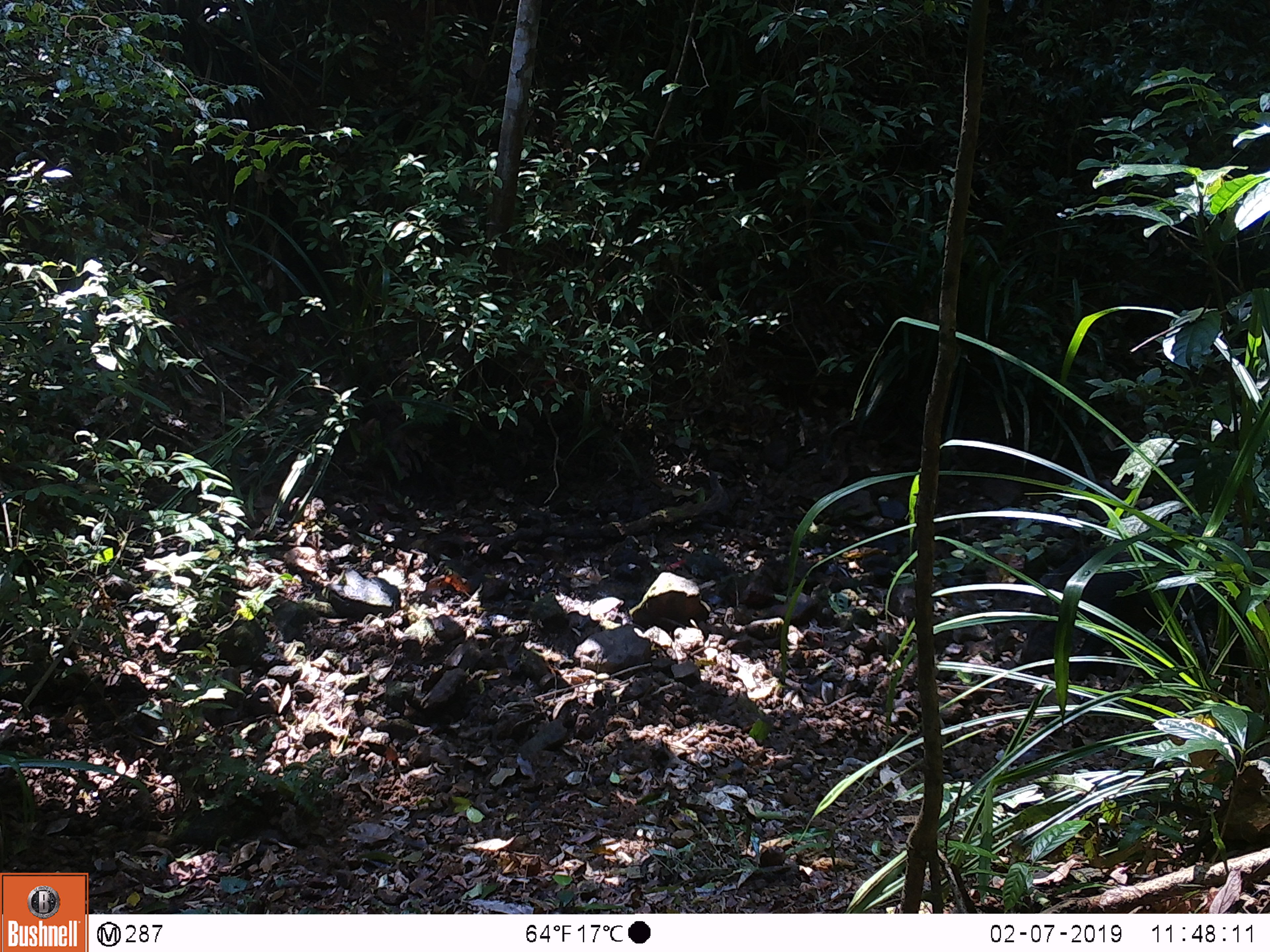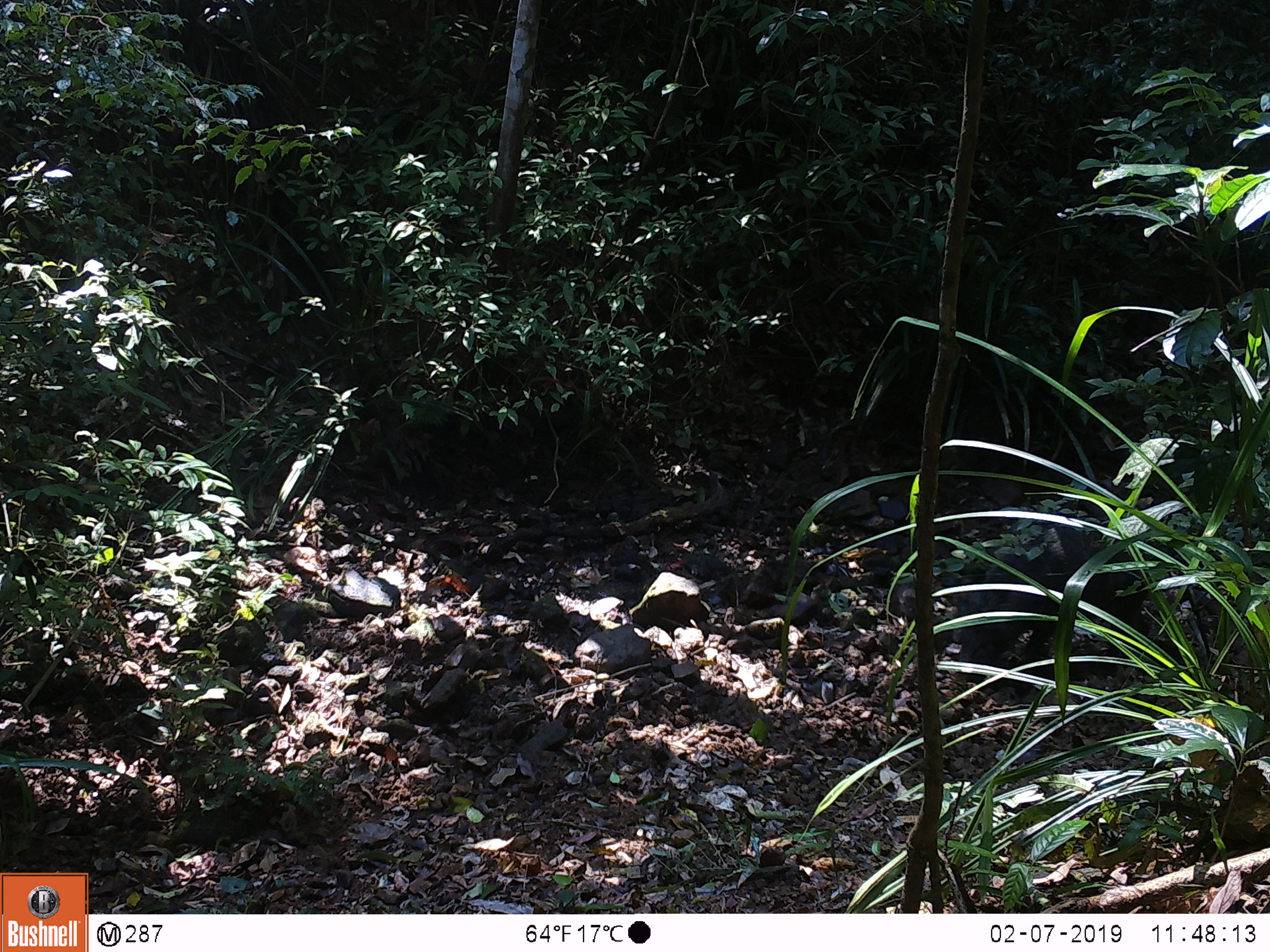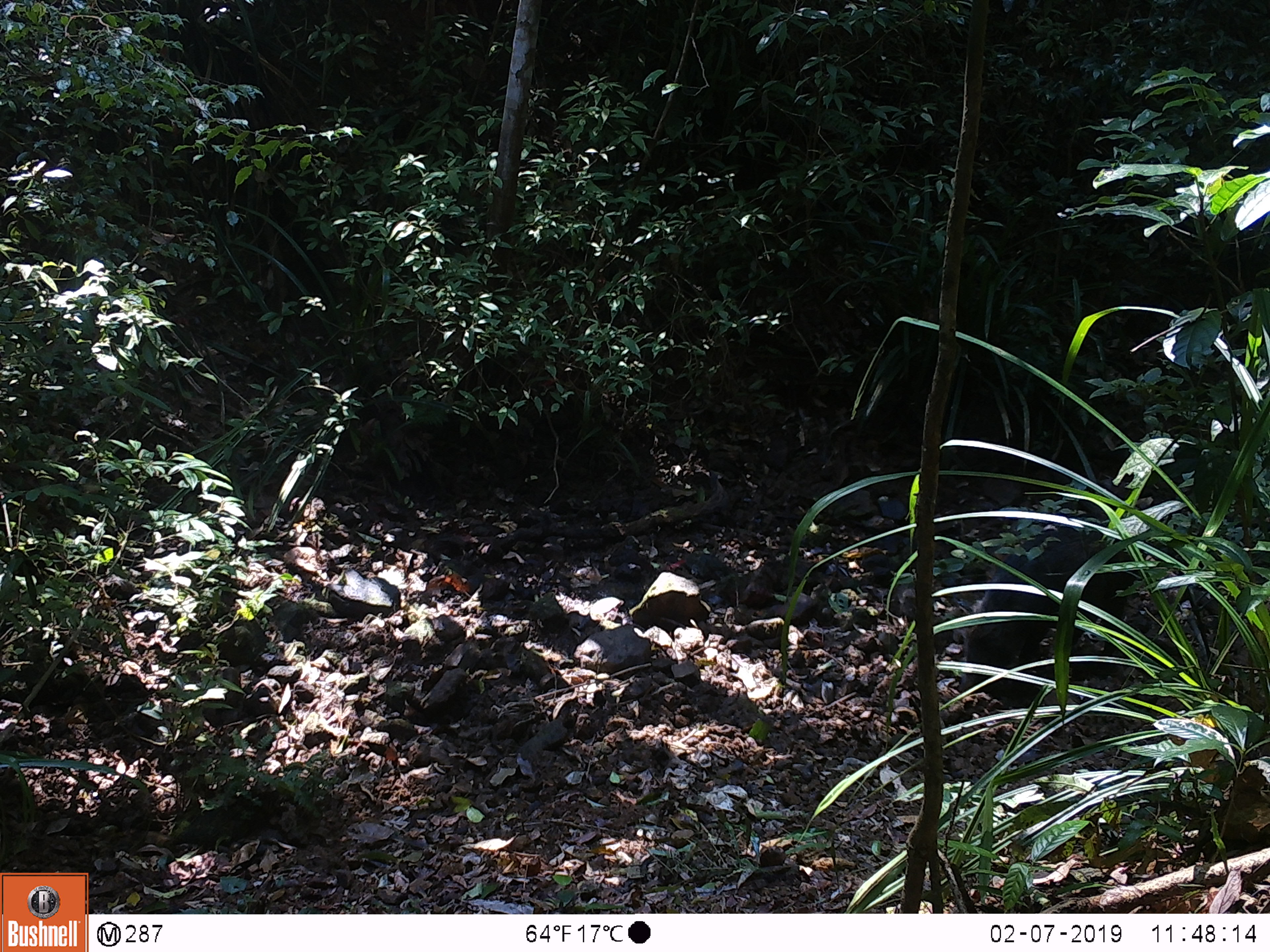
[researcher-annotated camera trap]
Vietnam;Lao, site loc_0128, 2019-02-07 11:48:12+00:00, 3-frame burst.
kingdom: Animalia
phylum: Chordata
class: Mammalia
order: Artiodactyla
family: Suidae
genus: Sus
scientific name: Sus scrofa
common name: eurasian wild pig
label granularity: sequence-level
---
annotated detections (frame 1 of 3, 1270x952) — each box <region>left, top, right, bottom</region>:
eurasian wild pig: <region>1019, 544, 1192, 672</region>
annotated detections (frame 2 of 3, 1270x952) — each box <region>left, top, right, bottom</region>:
eurasian wild pig: <region>954, 521, 1152, 697</region>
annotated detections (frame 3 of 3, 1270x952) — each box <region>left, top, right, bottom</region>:
eurasian wild pig: <region>958, 524, 1138, 692</region>